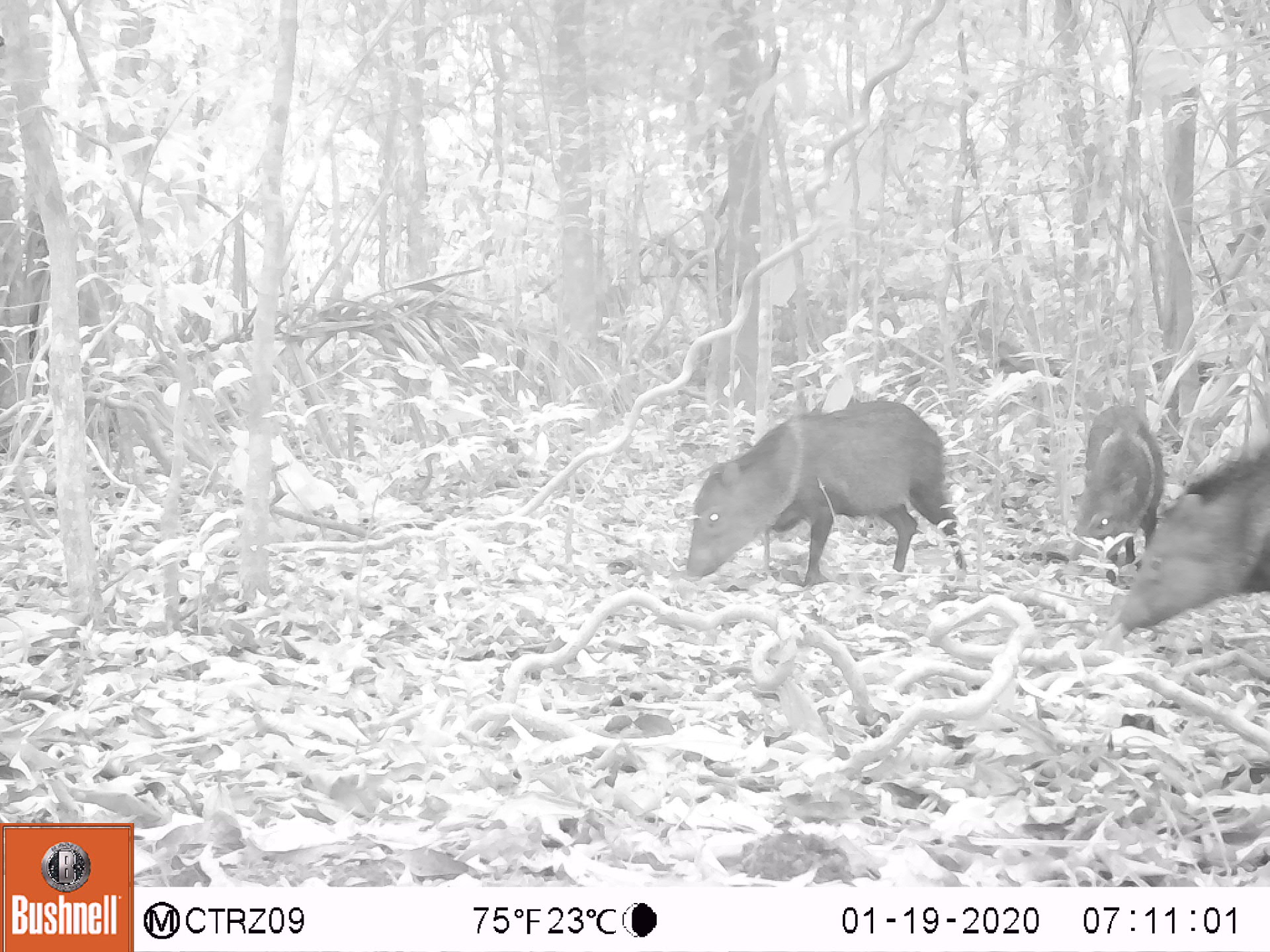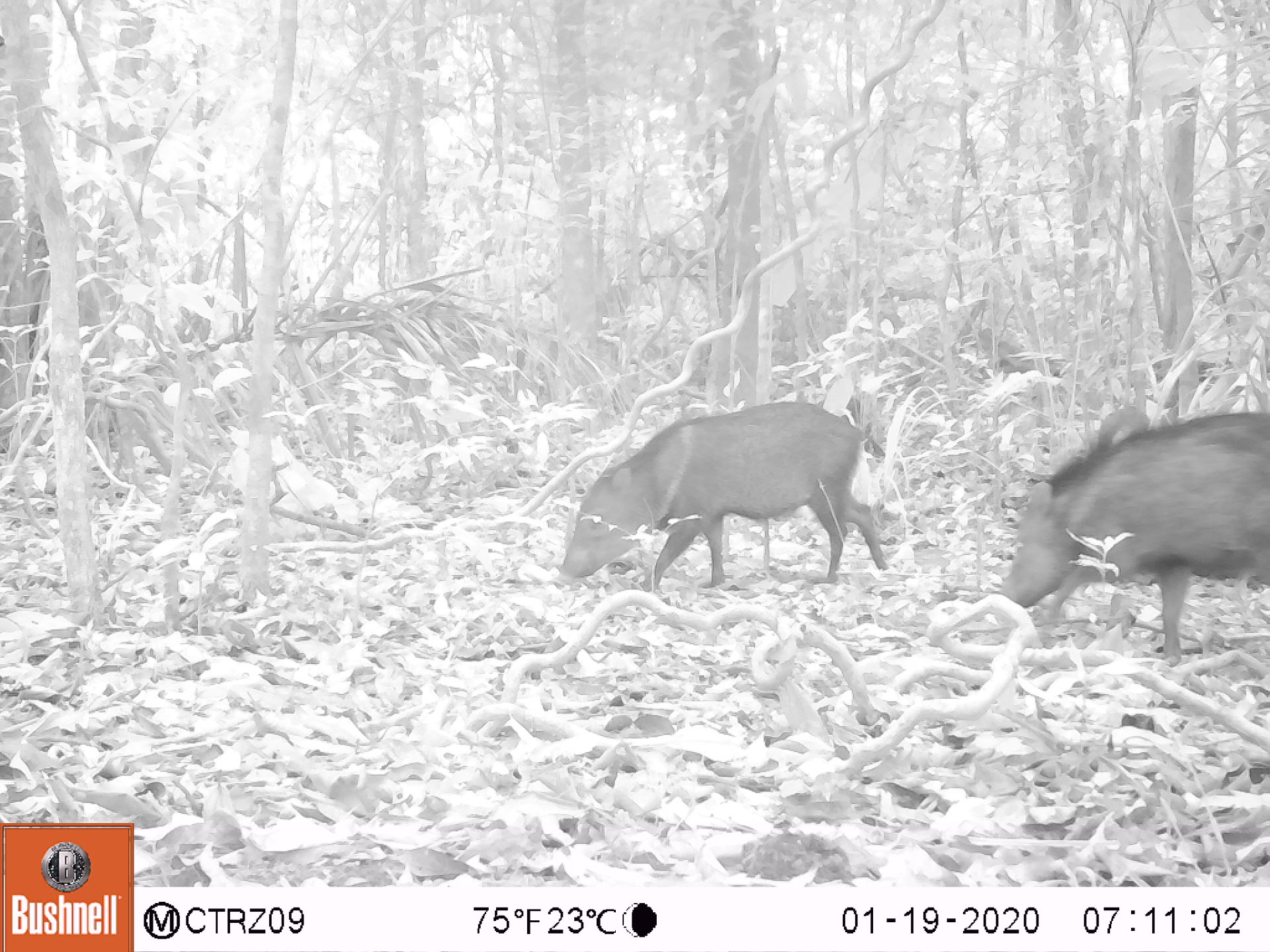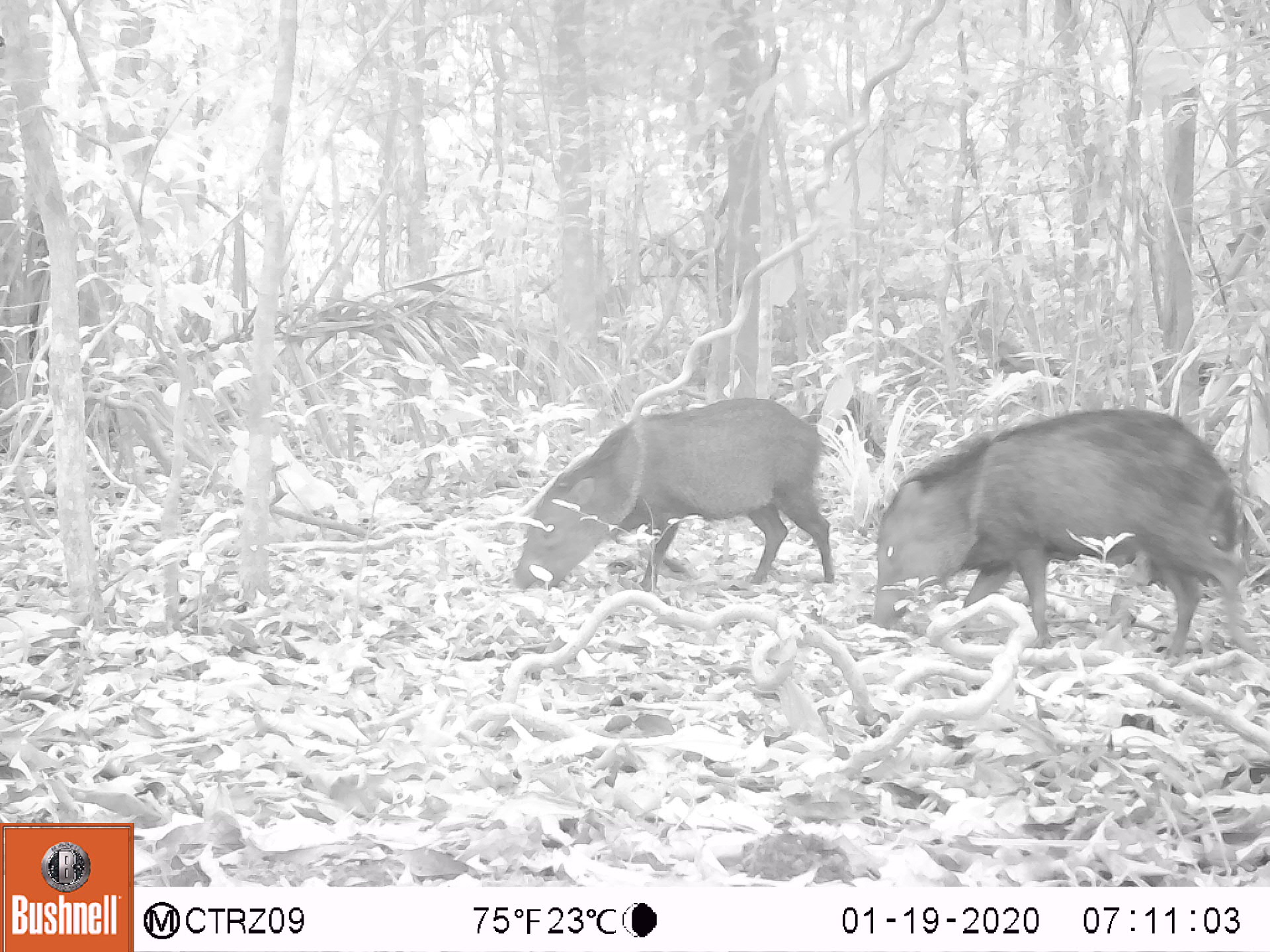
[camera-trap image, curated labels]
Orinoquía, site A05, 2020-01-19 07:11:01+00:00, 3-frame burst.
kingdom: Animalia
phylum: Chordata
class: Mammalia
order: Artiodactyla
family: Tayassuidae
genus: Pecari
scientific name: Pecari tajacu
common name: collared peccary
Collared peccary (Pecari tajacu).